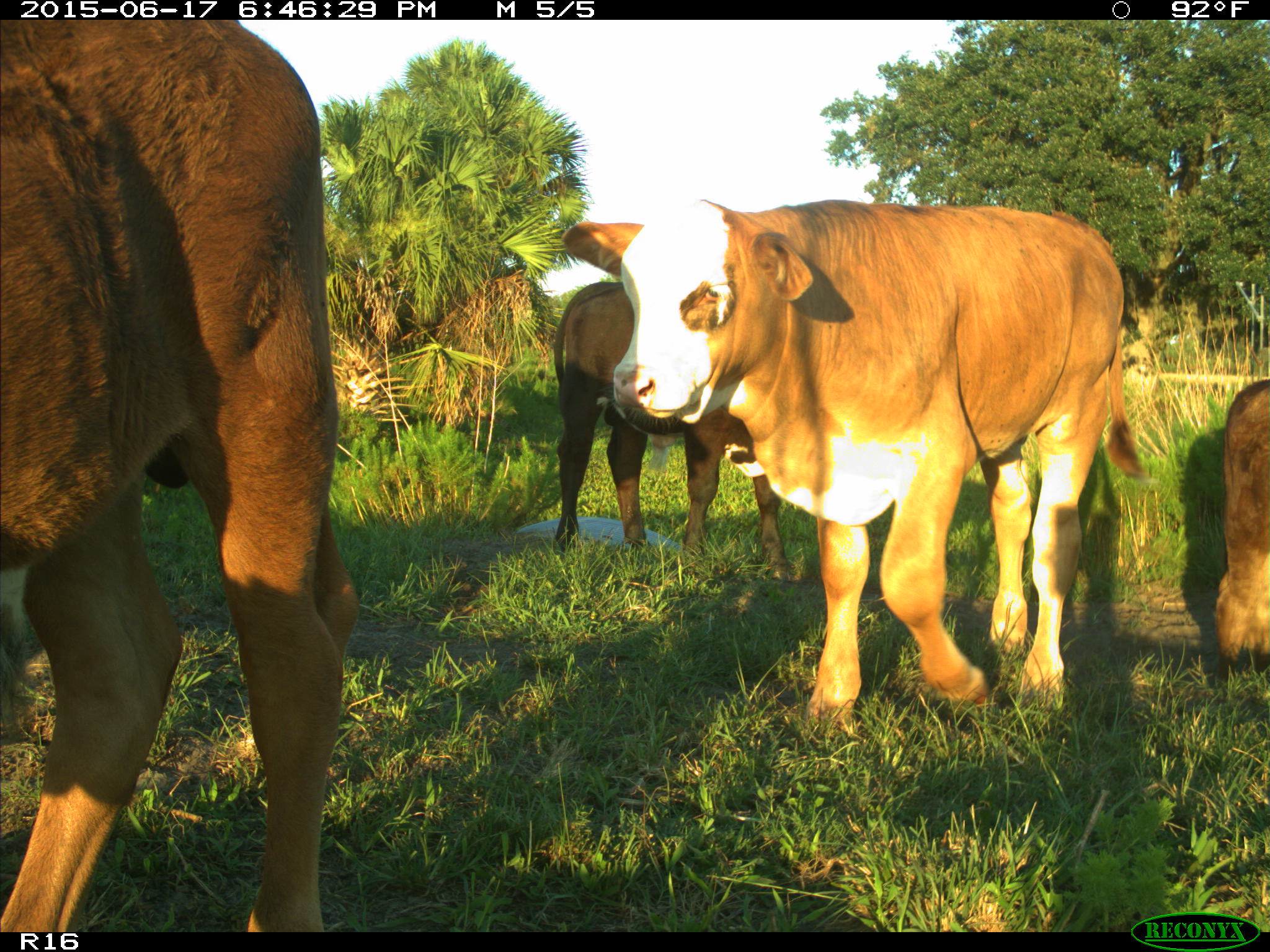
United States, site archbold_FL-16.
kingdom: Animalia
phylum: Chordata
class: Mammalia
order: Artiodactyla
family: Bovidae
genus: Bos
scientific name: Bos taurus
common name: domestic cow